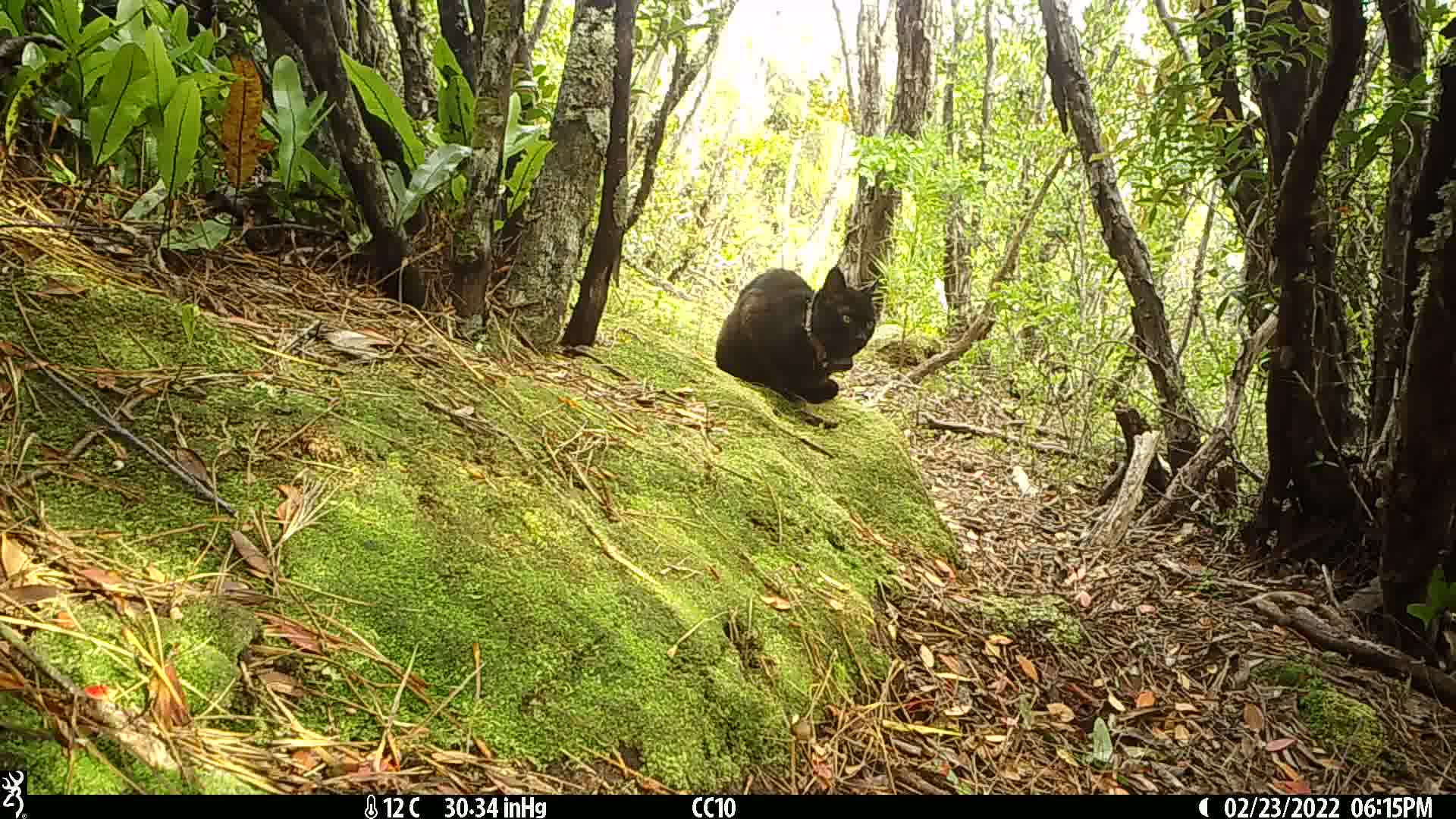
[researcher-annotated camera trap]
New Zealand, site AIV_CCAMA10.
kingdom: Animalia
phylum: Chordata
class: Mammalia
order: Carnivora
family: Felidae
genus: Felis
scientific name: Felis catus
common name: domestic cat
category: cat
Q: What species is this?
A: Cat (domestic cat) (Felis catus).